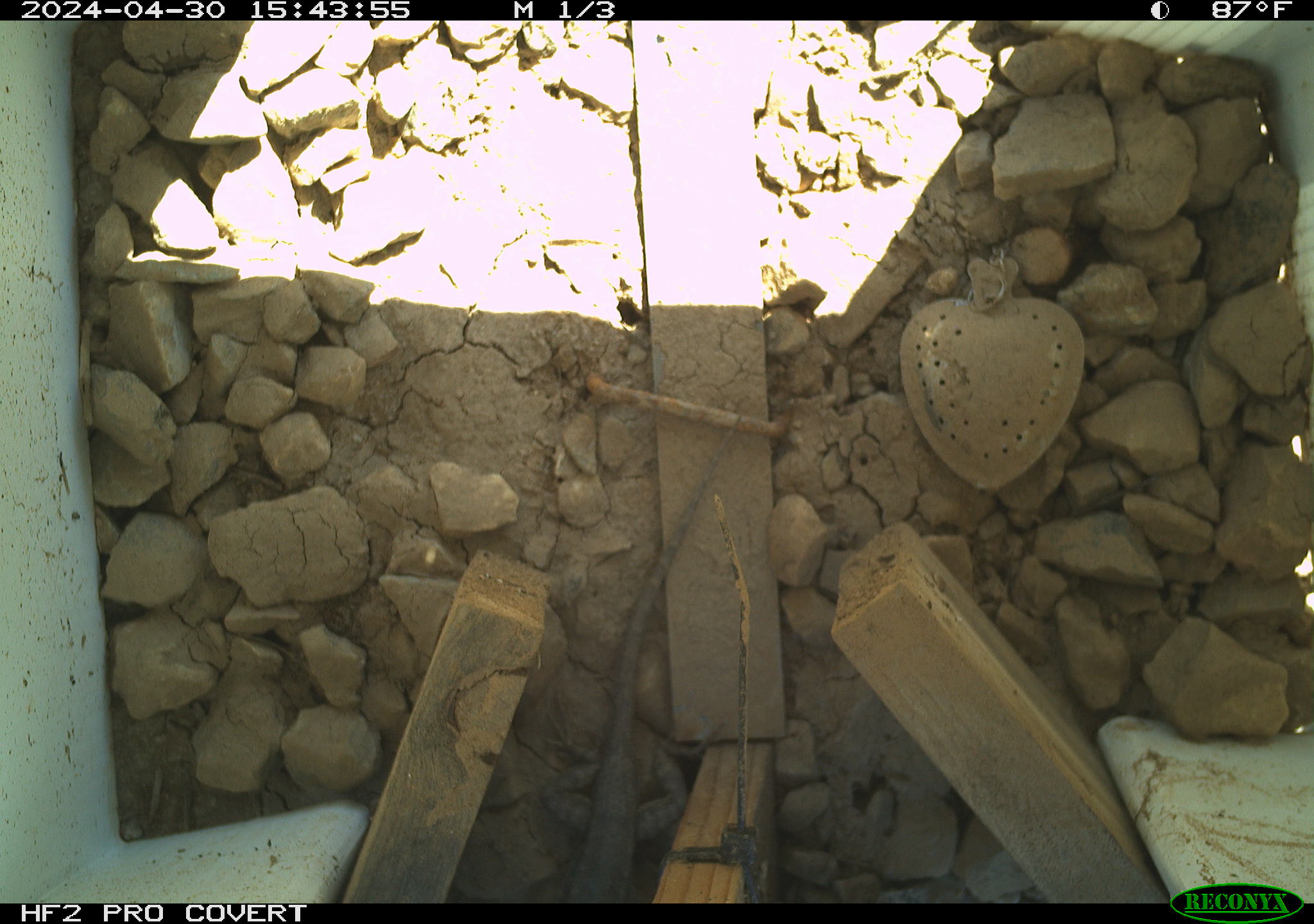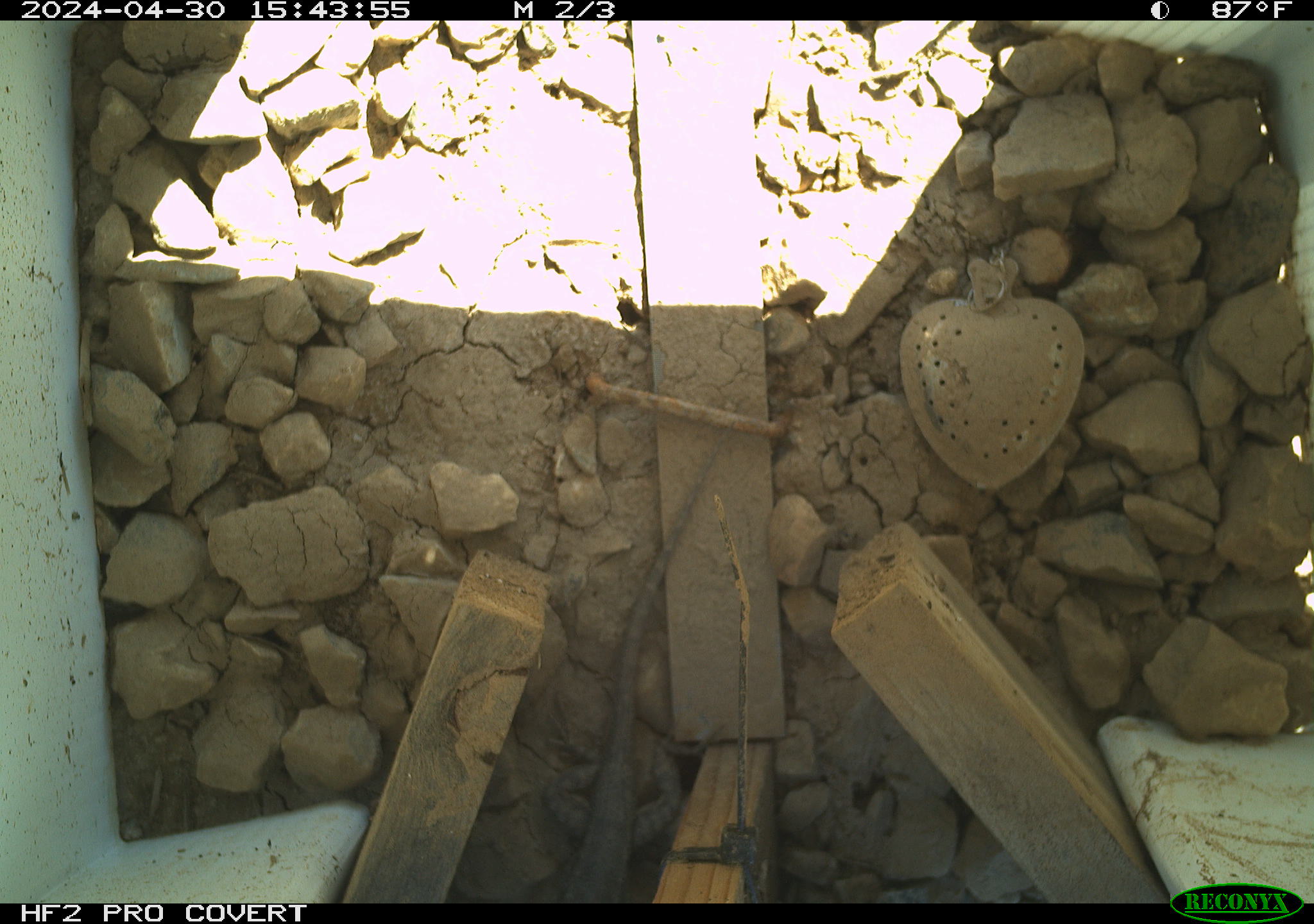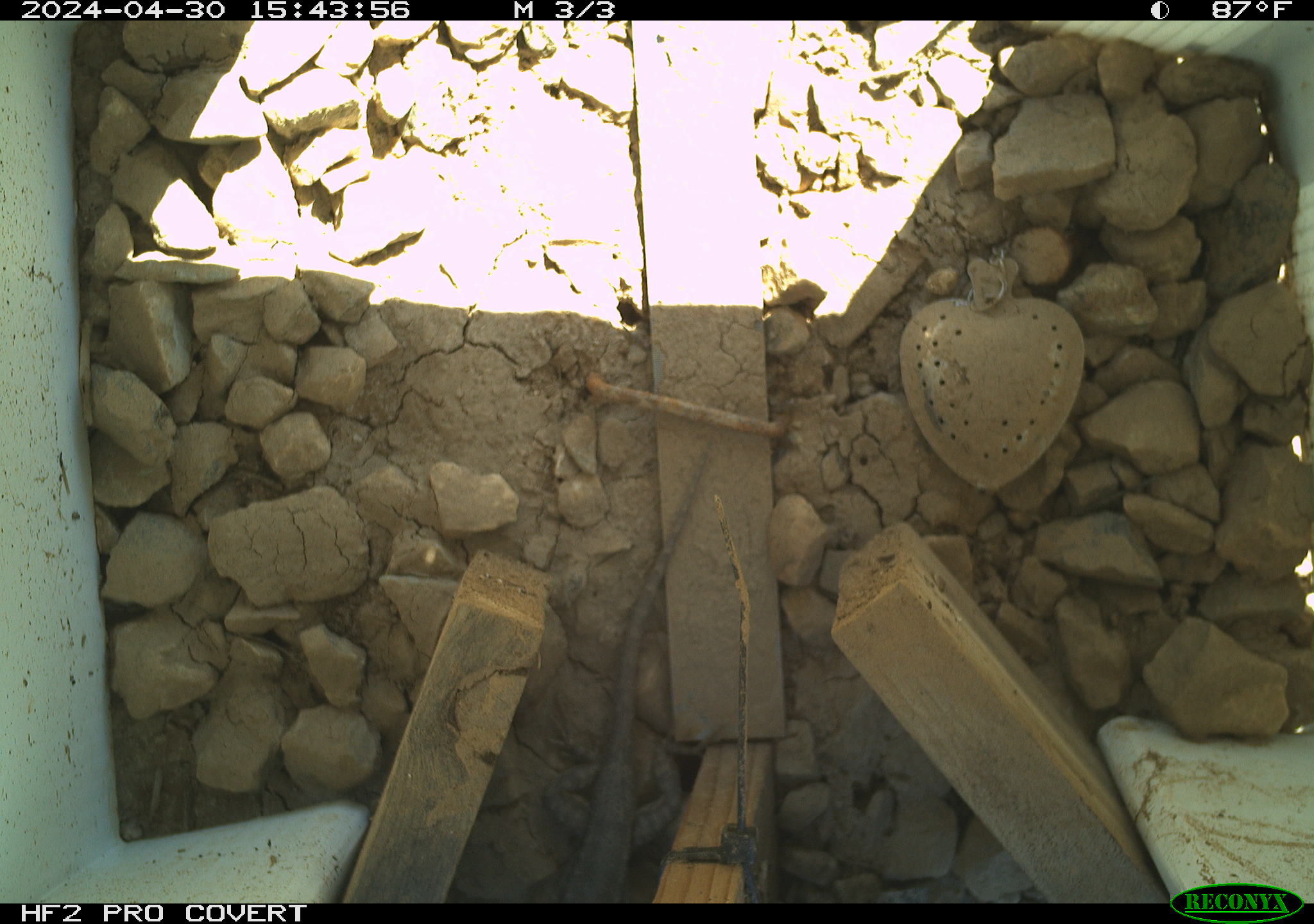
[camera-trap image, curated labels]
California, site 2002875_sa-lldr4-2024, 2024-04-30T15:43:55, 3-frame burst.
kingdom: Animalia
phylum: Chordata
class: Reptilia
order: Squamata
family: Phrynosomatidae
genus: Sceloporus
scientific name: Sceloporus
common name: spiny lizards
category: sceloporus species